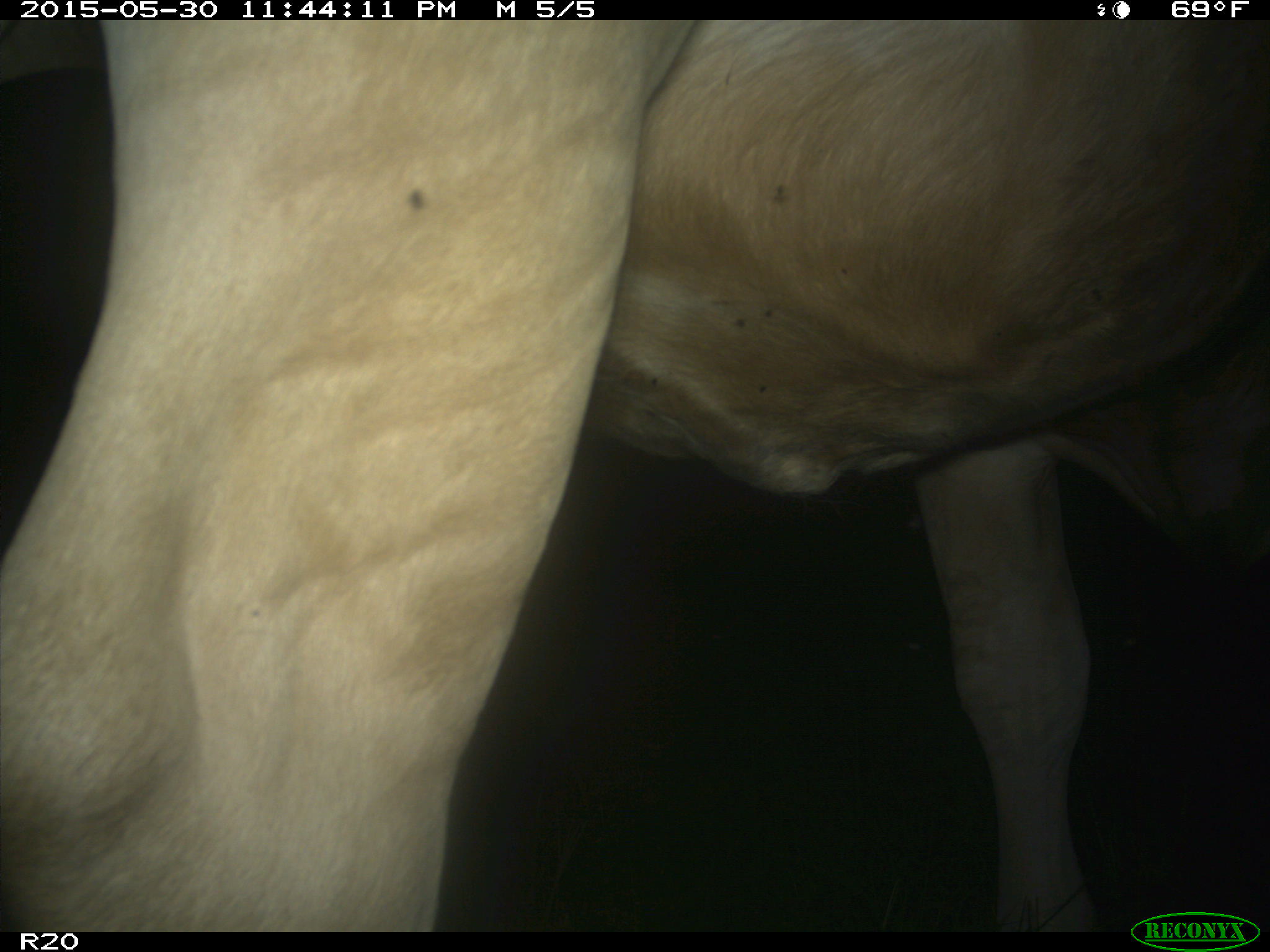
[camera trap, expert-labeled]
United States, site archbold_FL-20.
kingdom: Animalia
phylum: Chordata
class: Mammalia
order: Artiodactyla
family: Bovidae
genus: Bos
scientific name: Bos taurus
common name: domestic cow